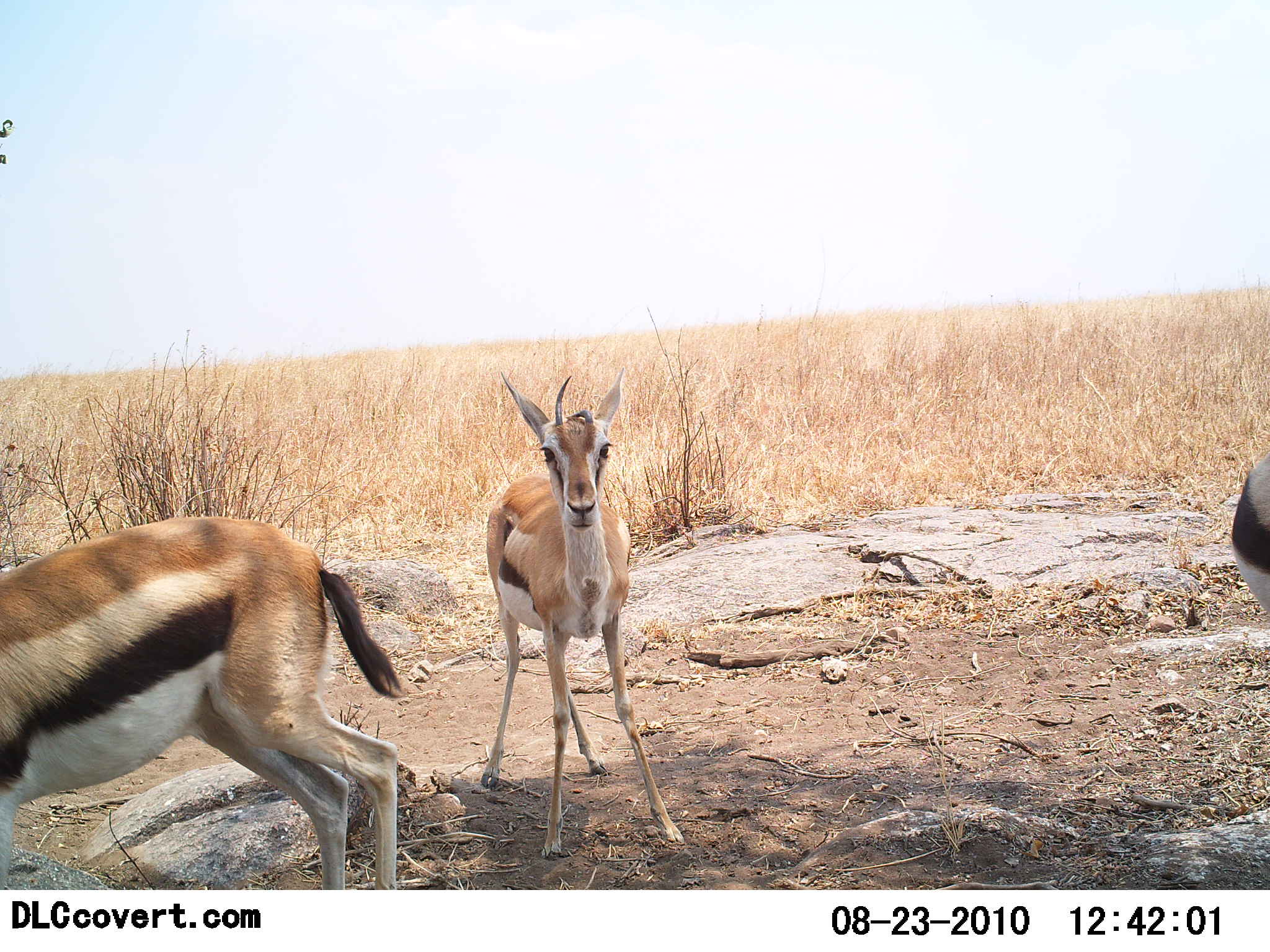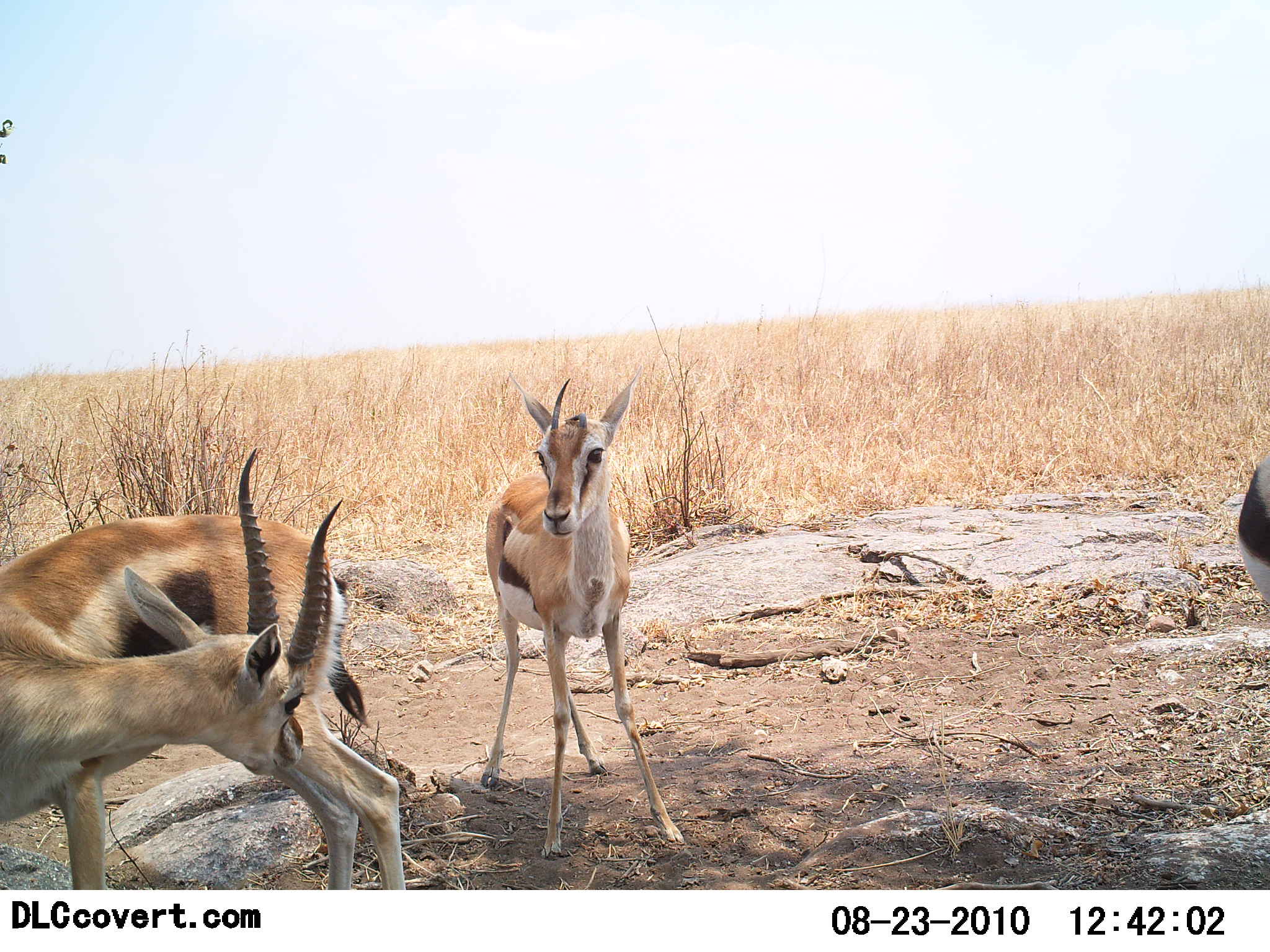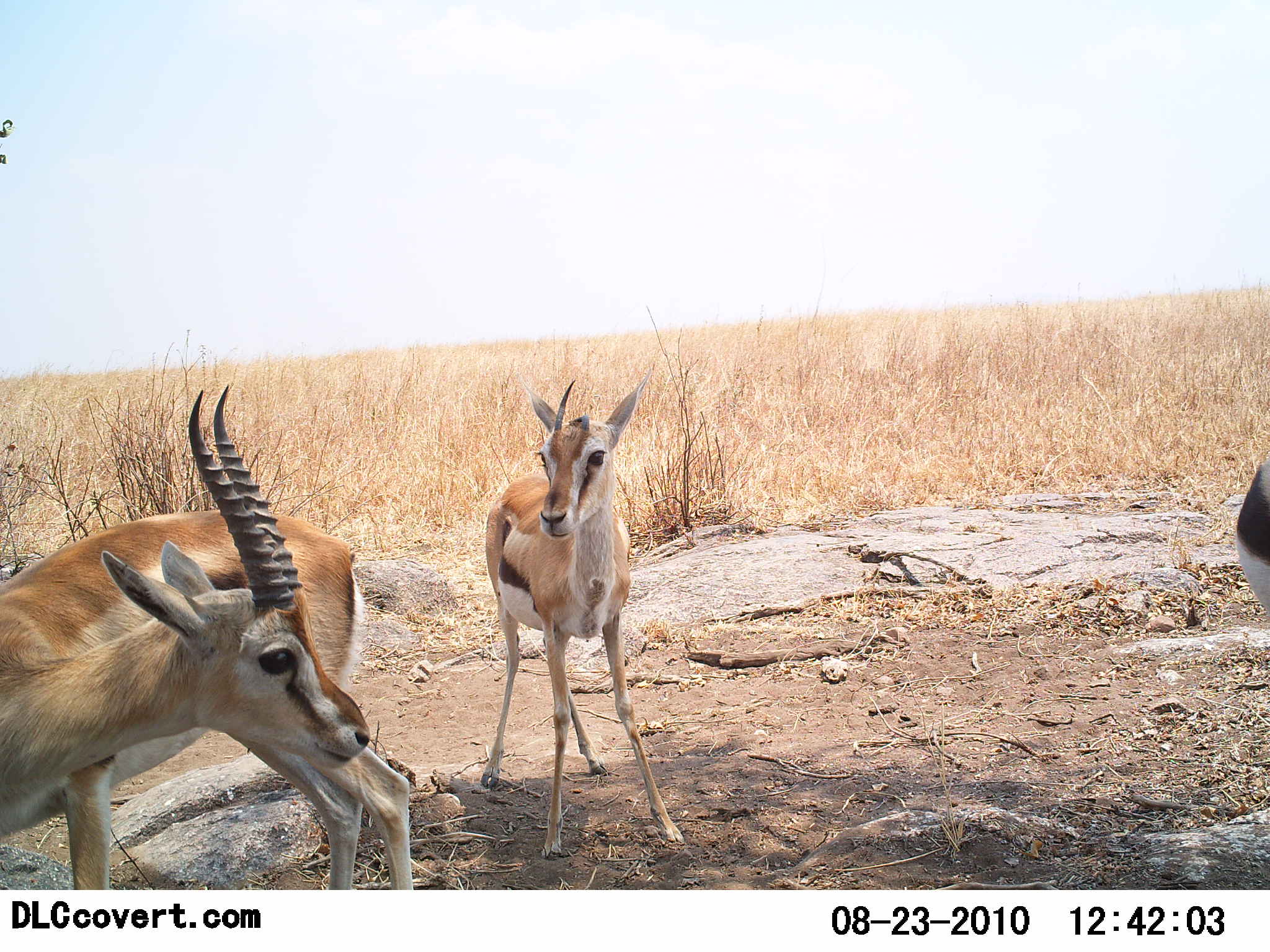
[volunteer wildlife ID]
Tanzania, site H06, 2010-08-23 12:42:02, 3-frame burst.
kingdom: Animalia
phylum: Chordata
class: Mammalia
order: Artiodactyla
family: Bovidae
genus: Eudorcas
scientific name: Eudorcas thomsonii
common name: thomson's gazelle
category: gazellethomsons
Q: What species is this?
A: Gazellethomsons (thomson's gazelle) (Eudorcas thomsonii).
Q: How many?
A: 3.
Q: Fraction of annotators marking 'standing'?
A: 92%.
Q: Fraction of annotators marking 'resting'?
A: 17%.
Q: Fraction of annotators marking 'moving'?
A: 8%.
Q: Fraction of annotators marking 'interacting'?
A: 8%.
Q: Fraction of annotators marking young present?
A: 8%.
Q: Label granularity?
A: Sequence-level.